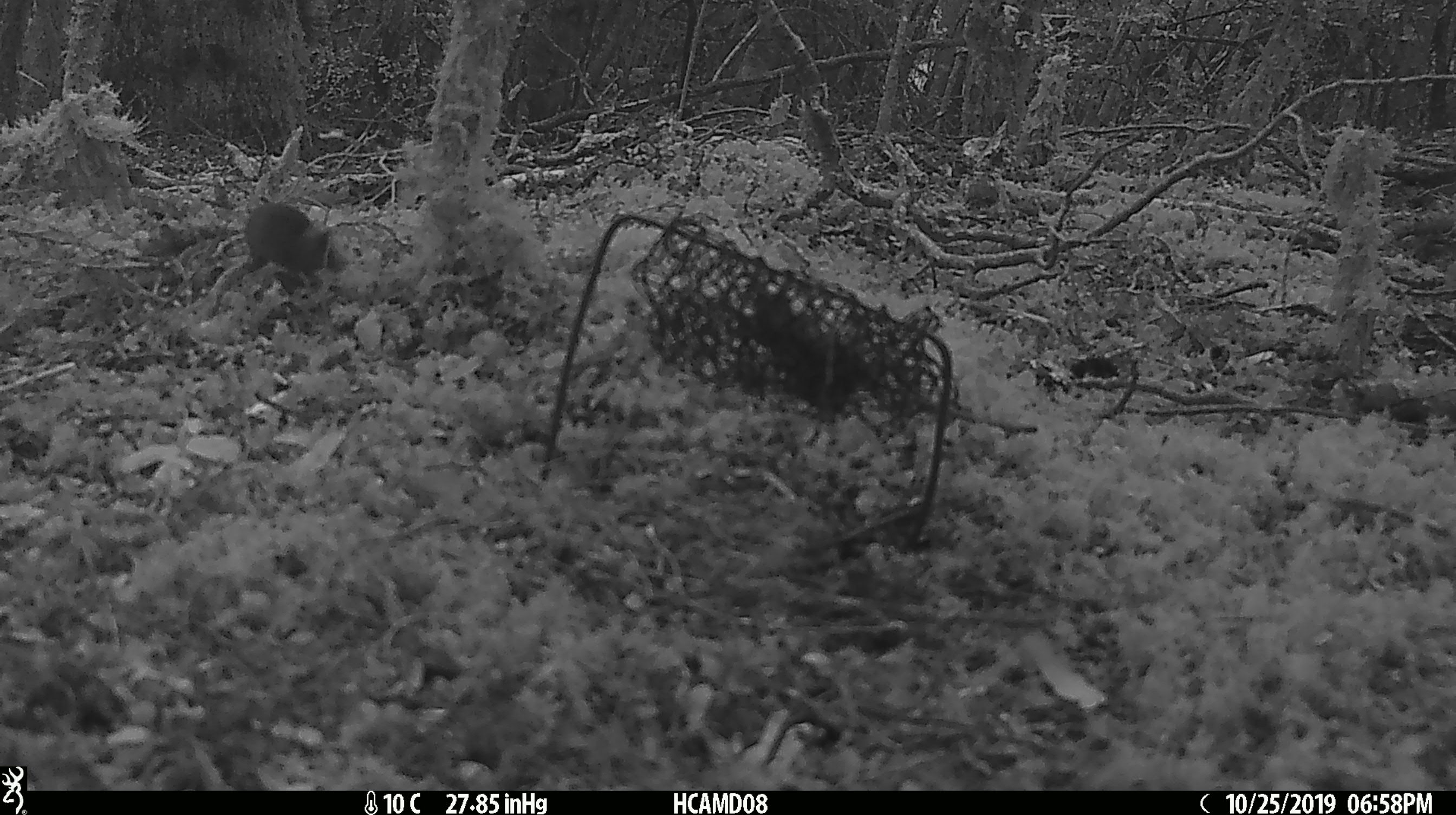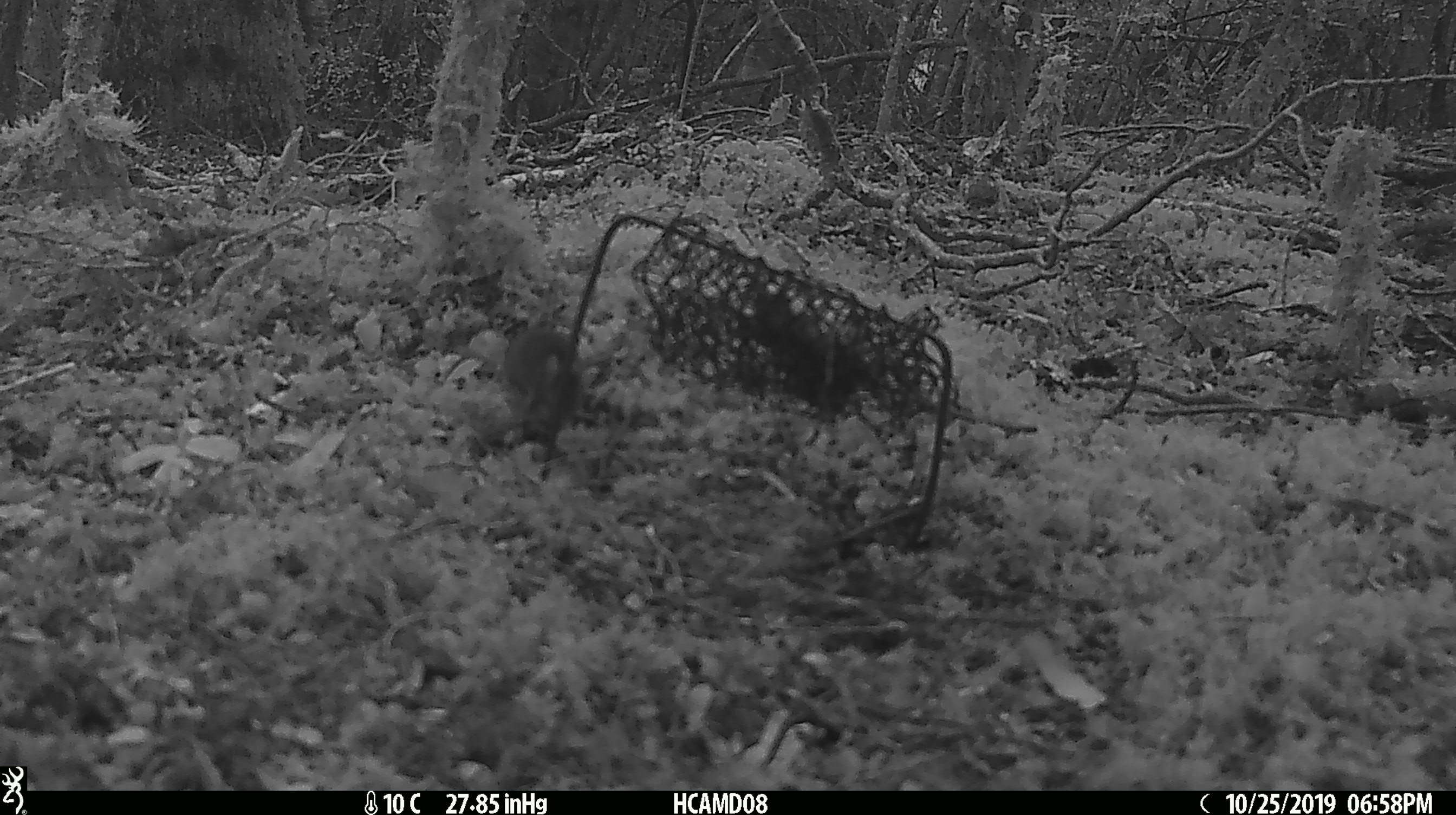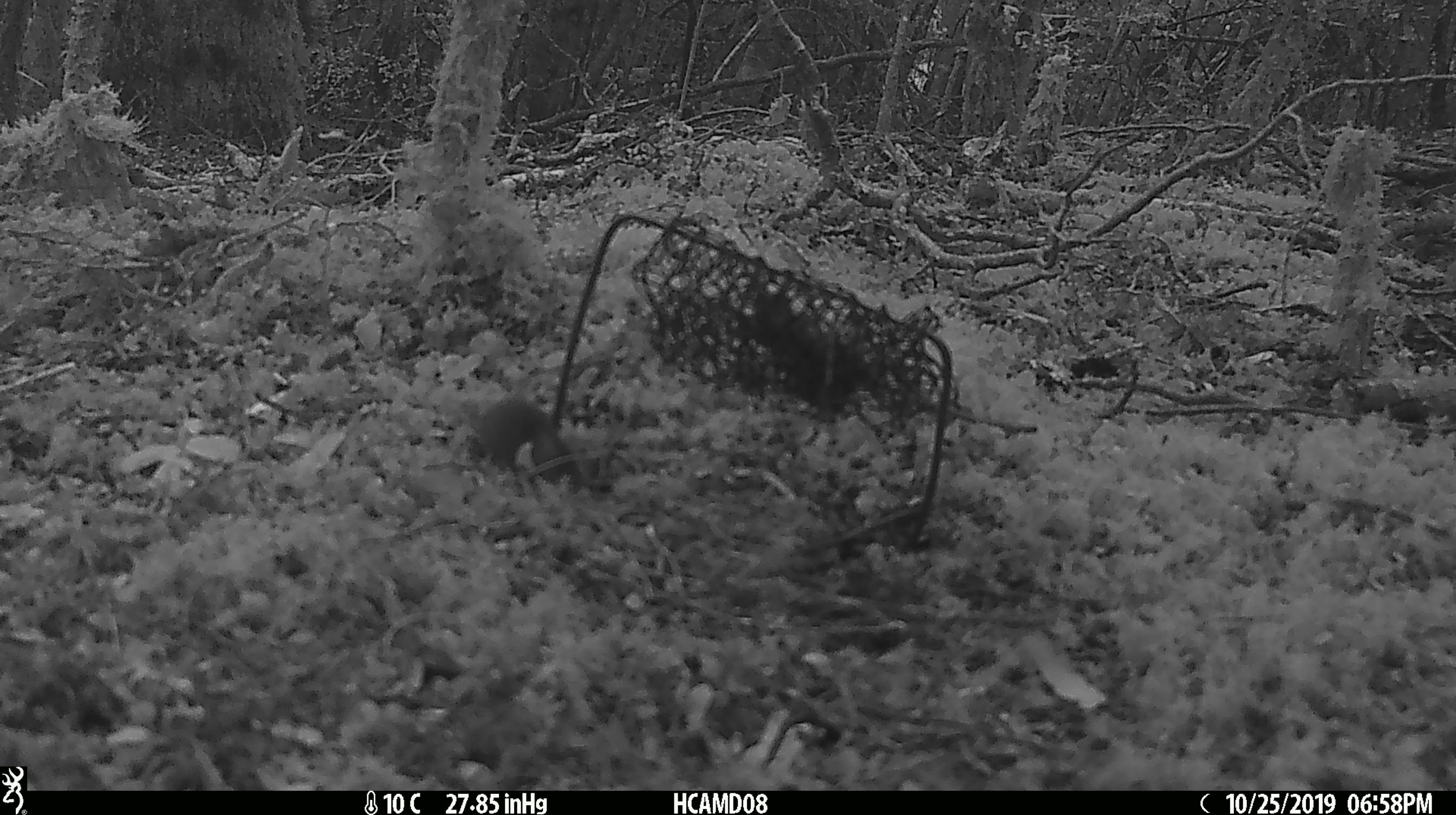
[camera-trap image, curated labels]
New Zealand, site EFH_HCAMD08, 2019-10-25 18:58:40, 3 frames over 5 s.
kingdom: Animalia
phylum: Chordata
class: Mammalia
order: Rodentia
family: Muridae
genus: Mus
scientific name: Mus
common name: mouse